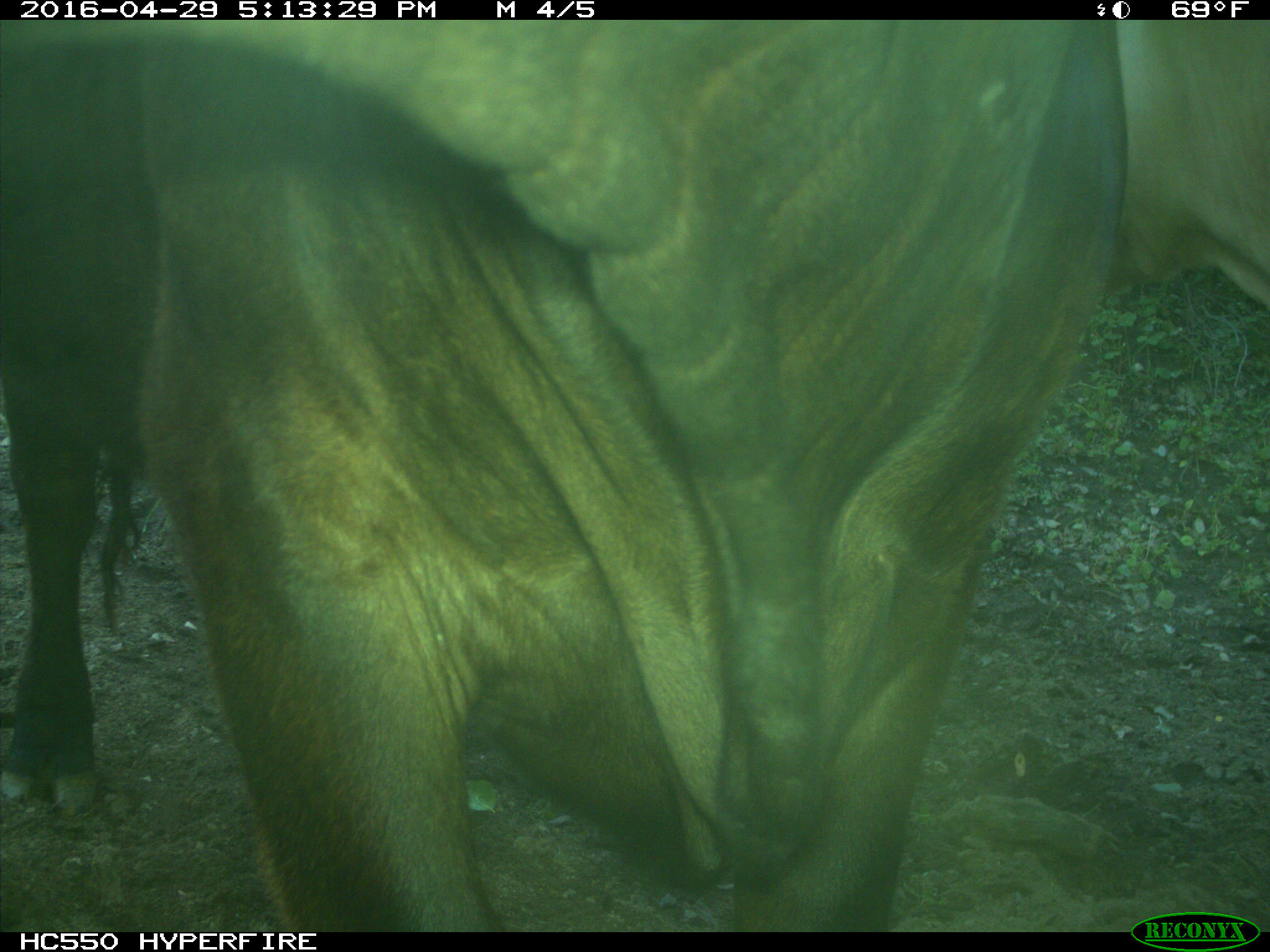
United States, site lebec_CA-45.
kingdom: Animalia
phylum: Chordata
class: Mammalia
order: Artiodactyla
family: Bovidae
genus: Bos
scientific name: Bos taurus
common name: domestic cow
Bos taurus (domestic cow).